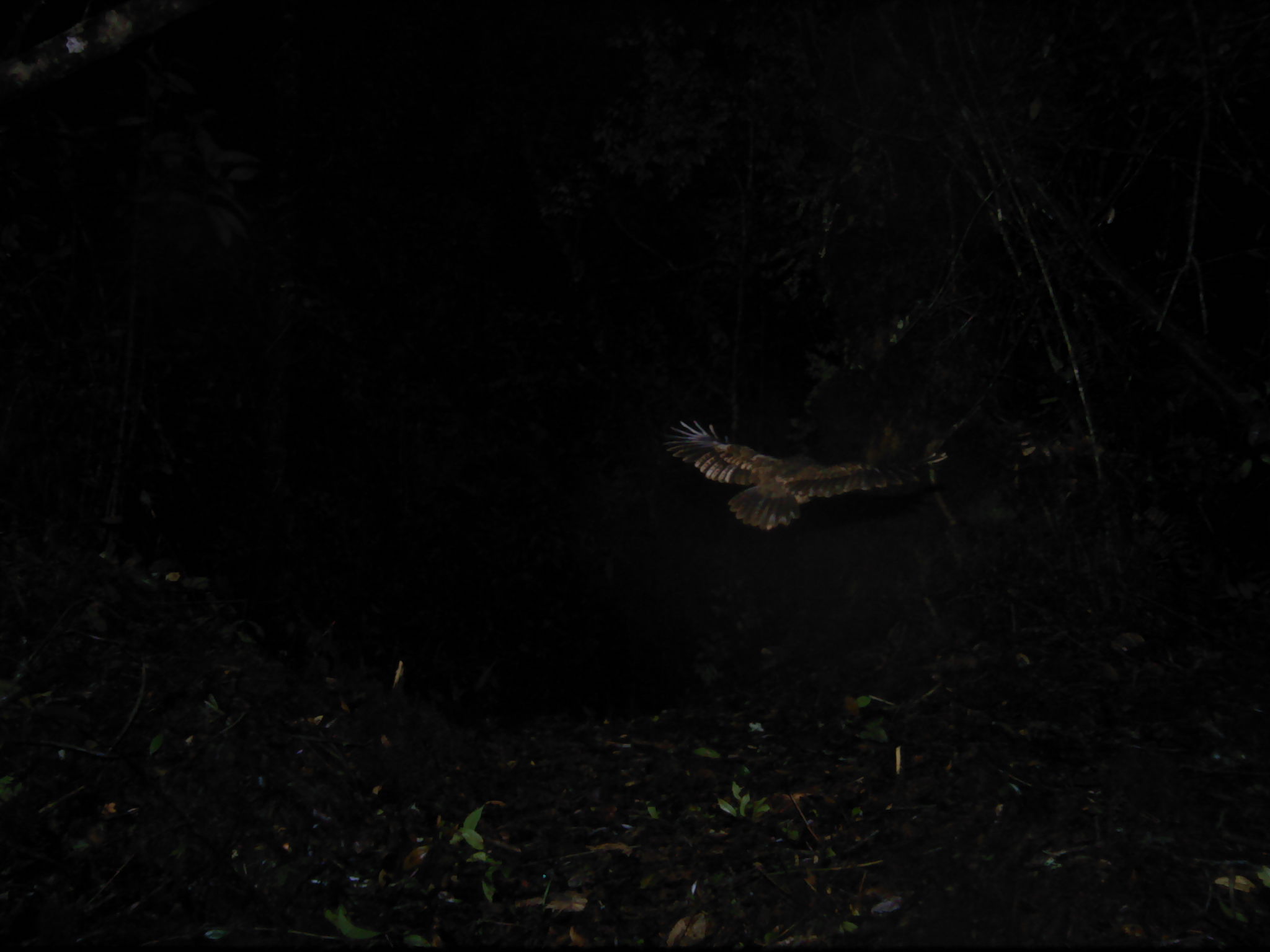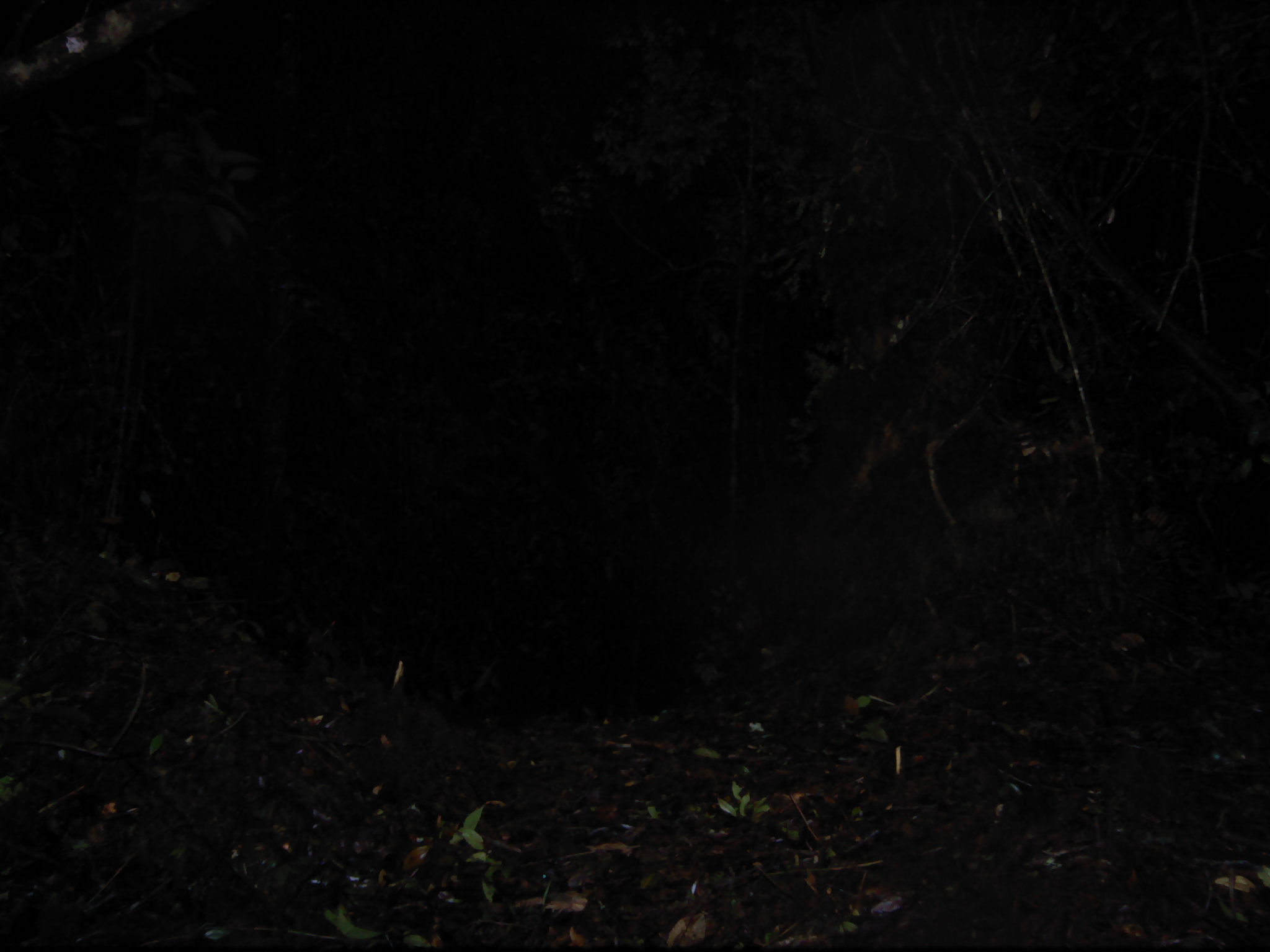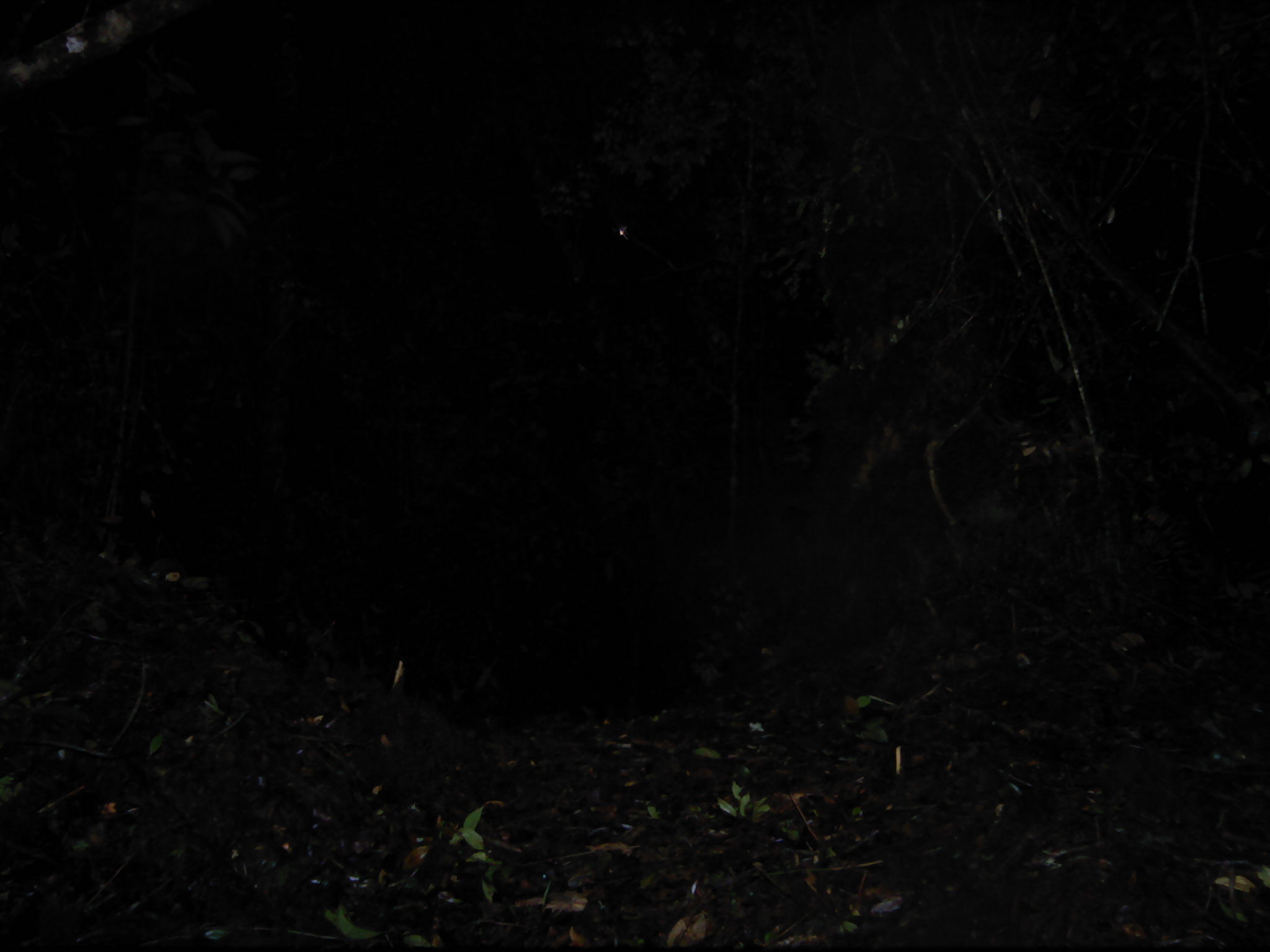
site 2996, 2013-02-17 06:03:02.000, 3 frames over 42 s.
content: unidentified animal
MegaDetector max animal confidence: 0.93